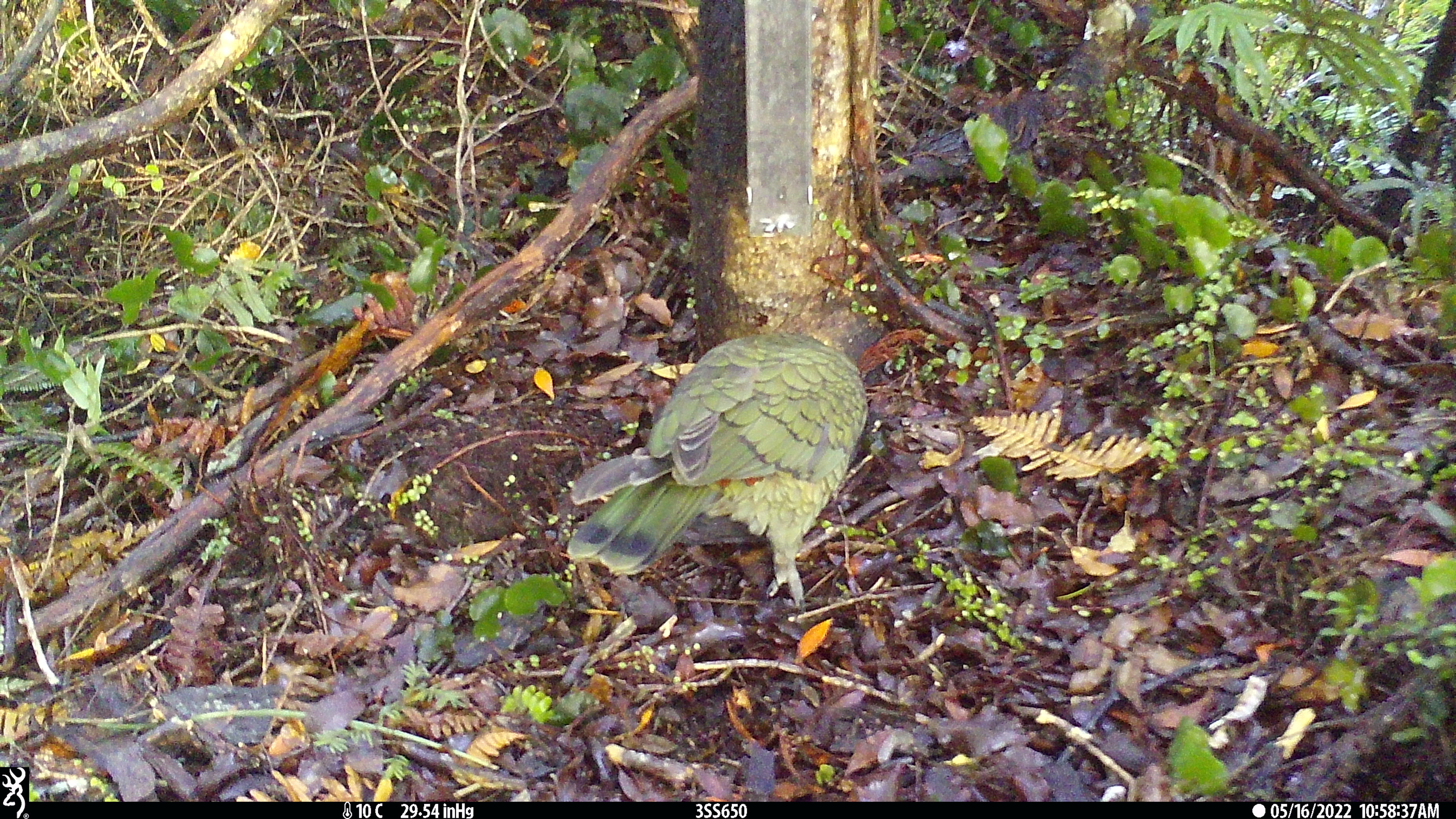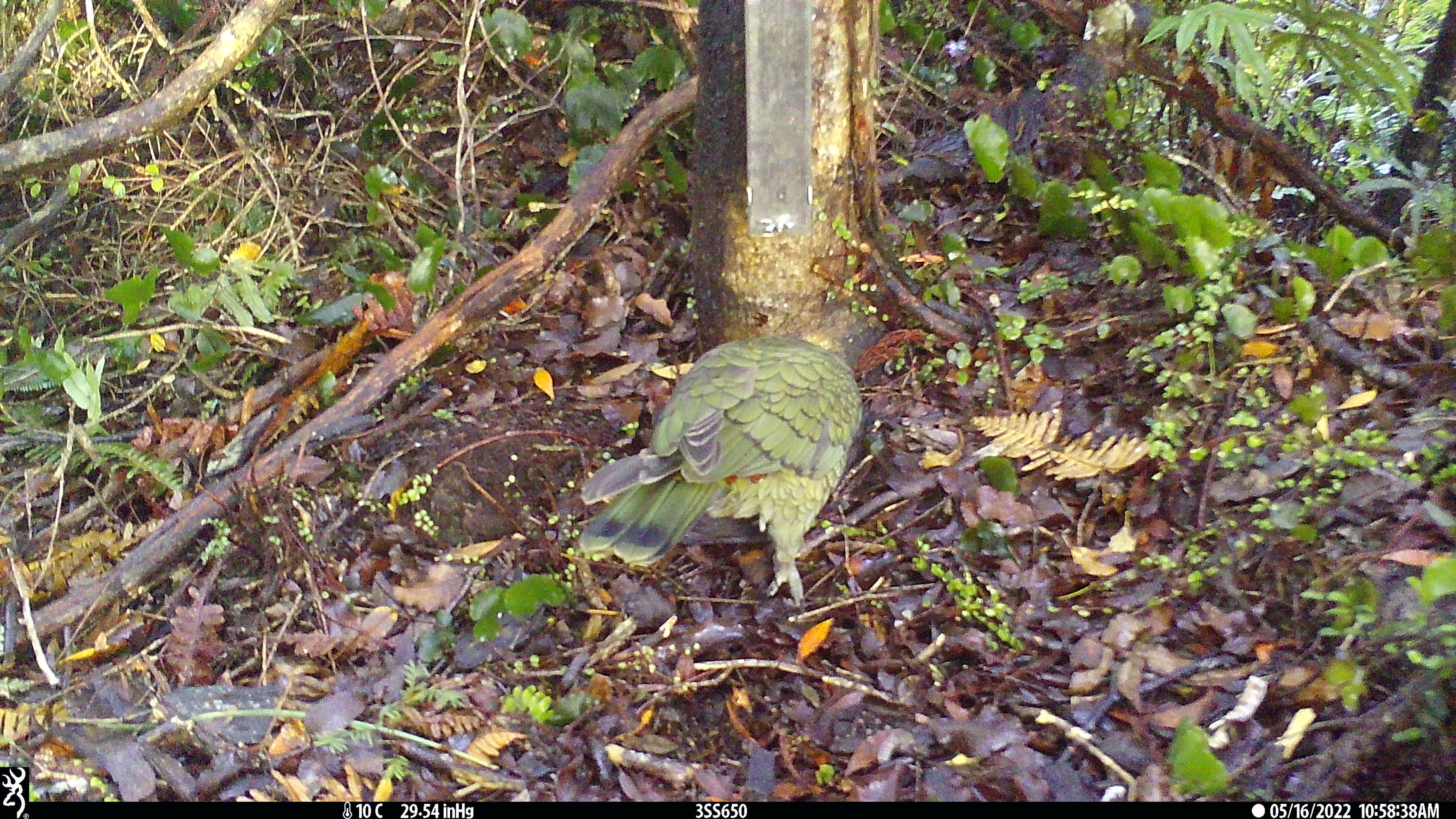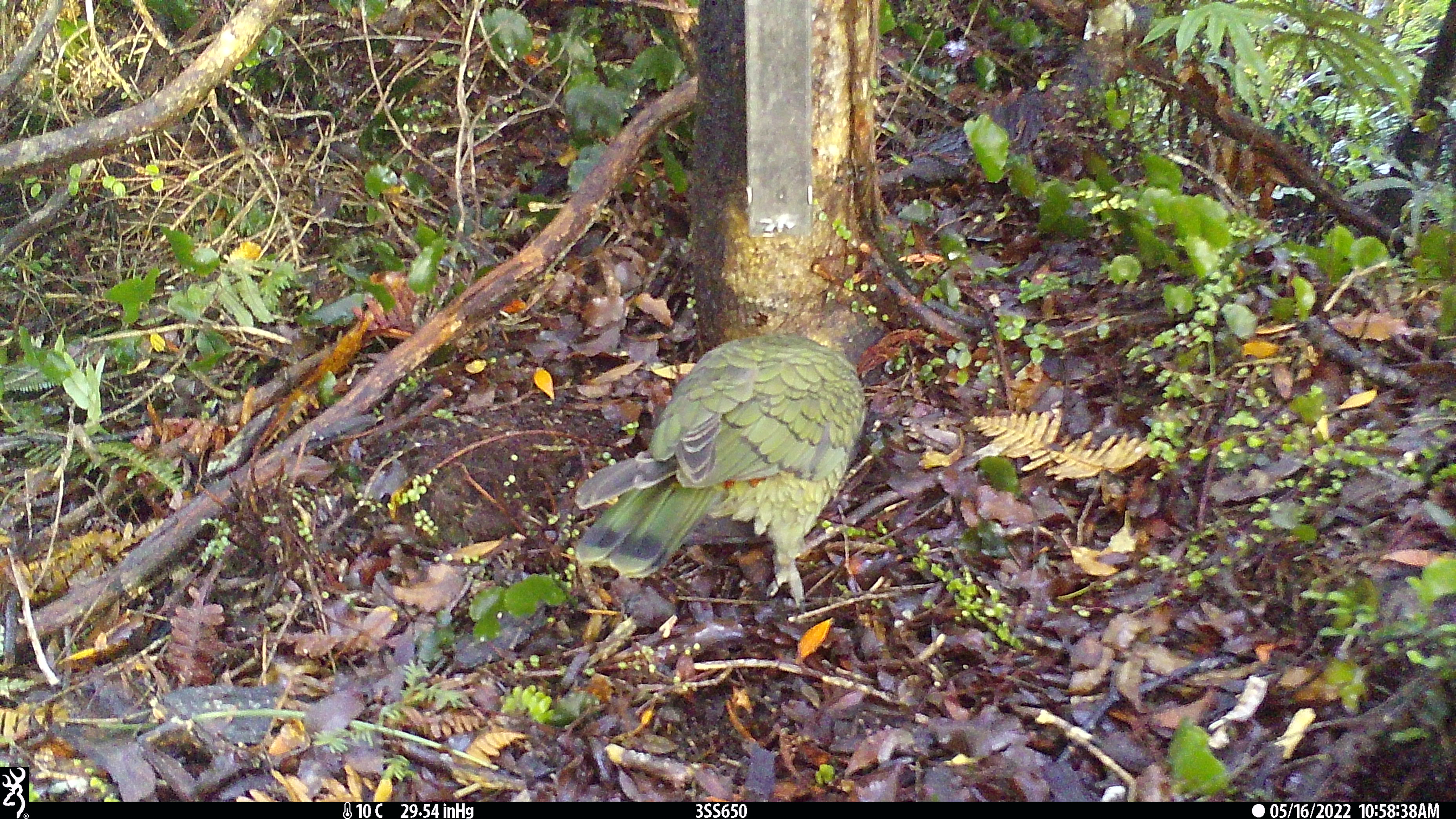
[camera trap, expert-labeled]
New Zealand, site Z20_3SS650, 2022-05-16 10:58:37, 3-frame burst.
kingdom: Animalia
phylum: Chordata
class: Aves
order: Psittaciformes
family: Strigopidae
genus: Nestor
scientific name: Nestor notabilis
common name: kea